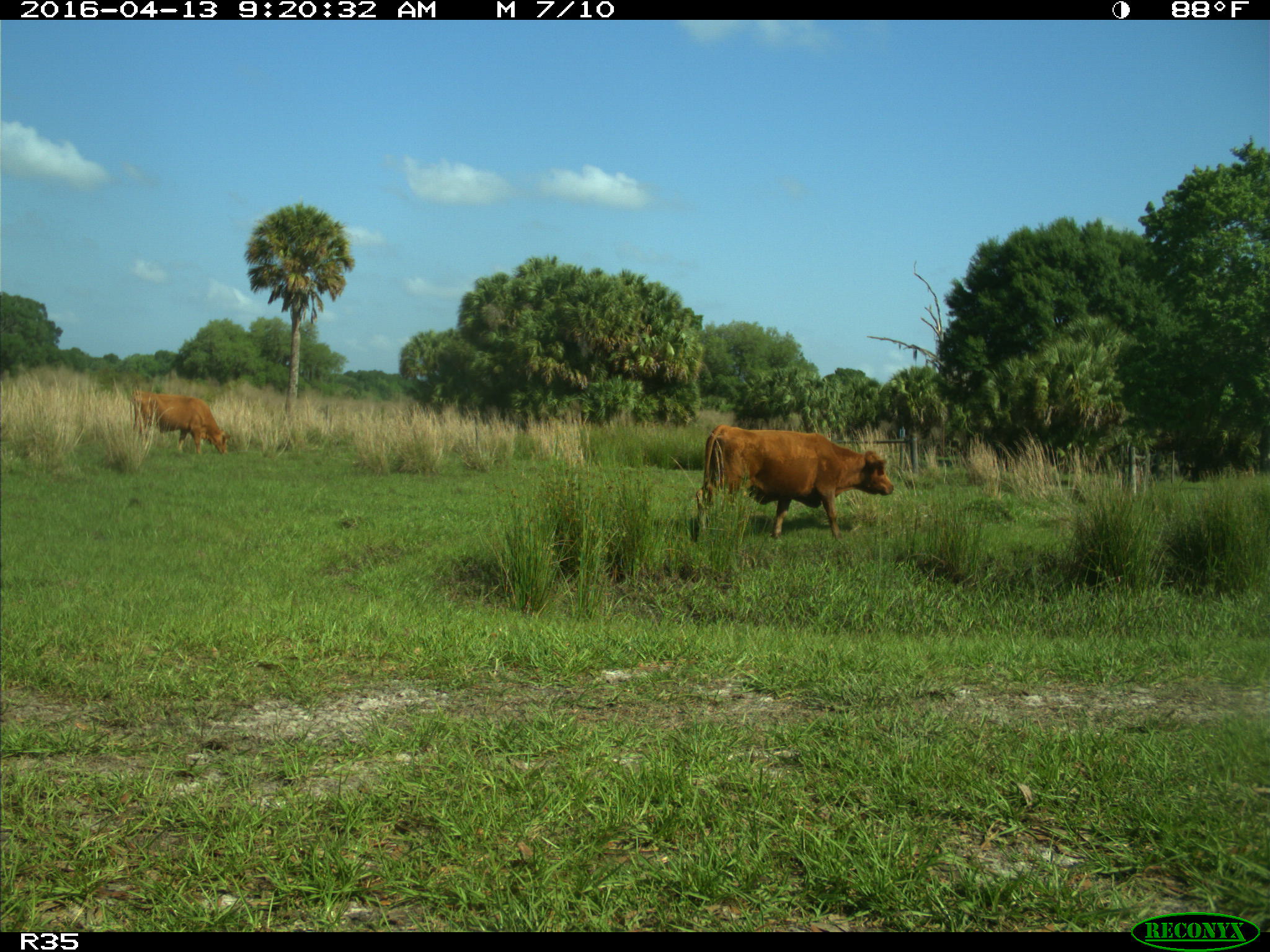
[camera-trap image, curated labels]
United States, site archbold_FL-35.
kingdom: Animalia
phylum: Chordata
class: Mammalia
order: Artiodactyla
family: Bovidae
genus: Bos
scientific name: Bos taurus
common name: domestic cow